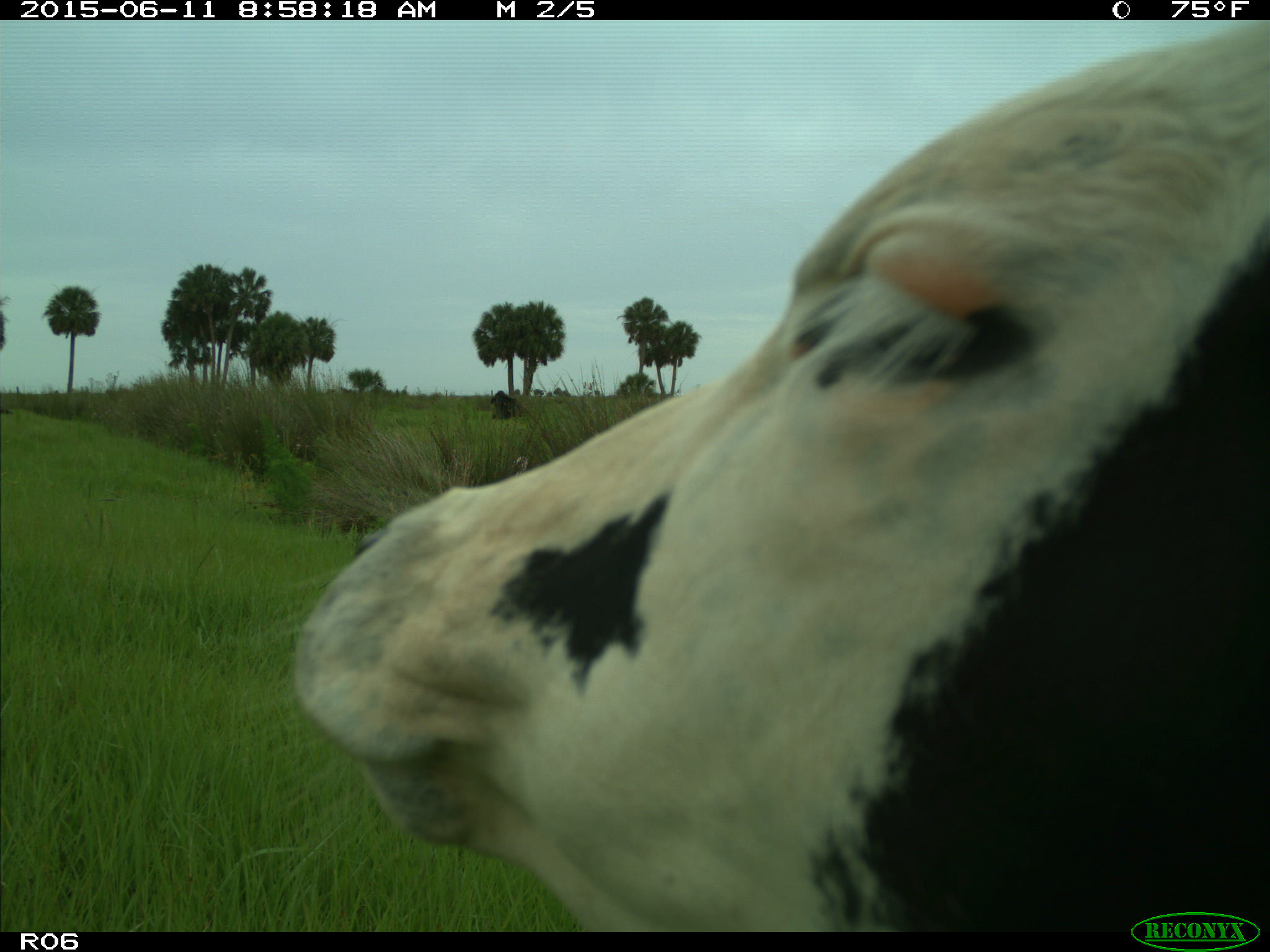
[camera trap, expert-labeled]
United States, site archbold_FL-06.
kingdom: Animalia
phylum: Chordata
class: Mammalia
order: Artiodactyla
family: Bovidae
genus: Bos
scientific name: Bos taurus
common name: domestic cow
Bos taurus (domestic cow).